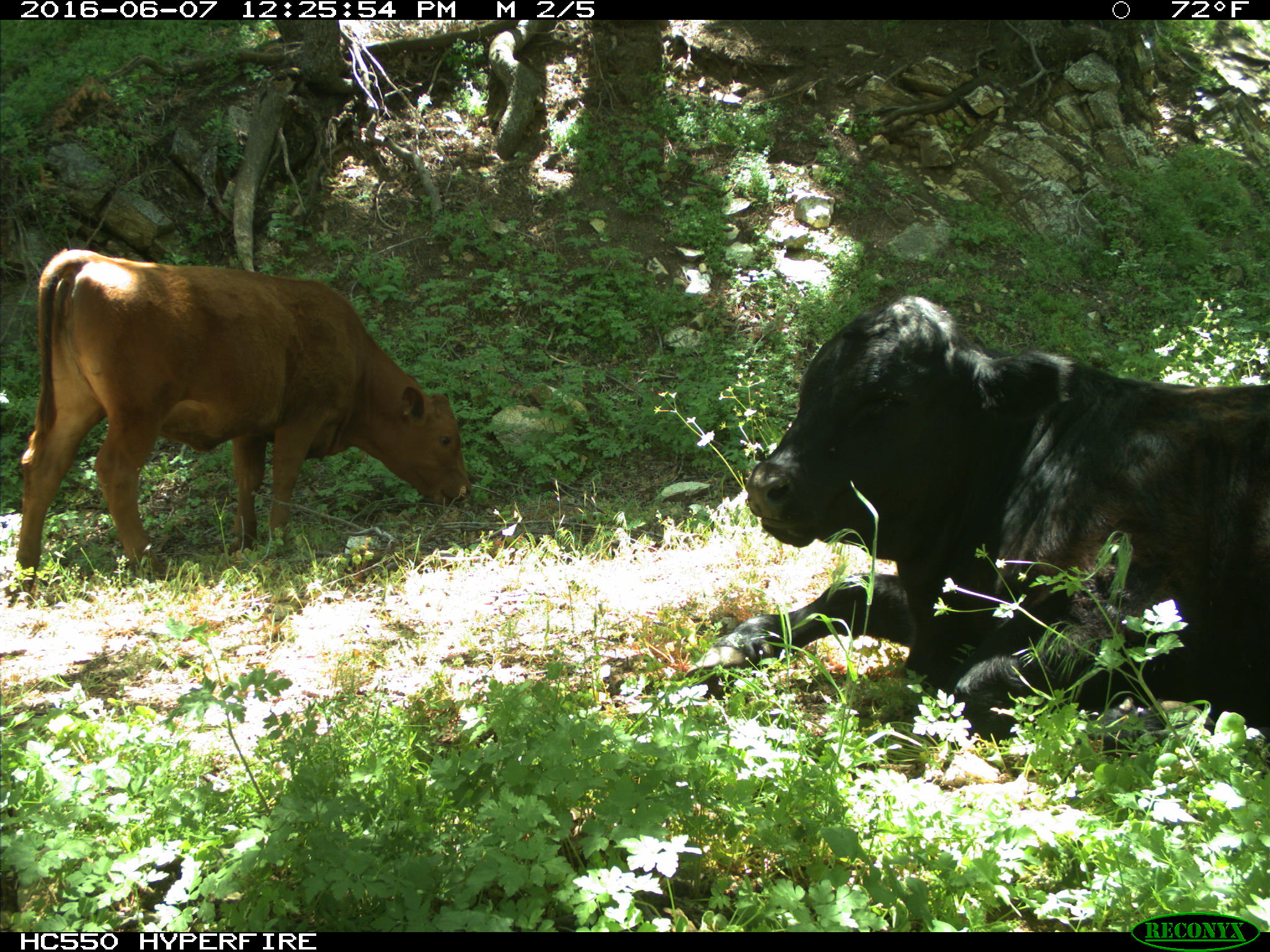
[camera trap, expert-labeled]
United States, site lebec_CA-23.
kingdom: Animalia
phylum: Chordata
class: Mammalia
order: Artiodactyla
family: Bovidae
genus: Bos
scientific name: Bos taurus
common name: domestic cow